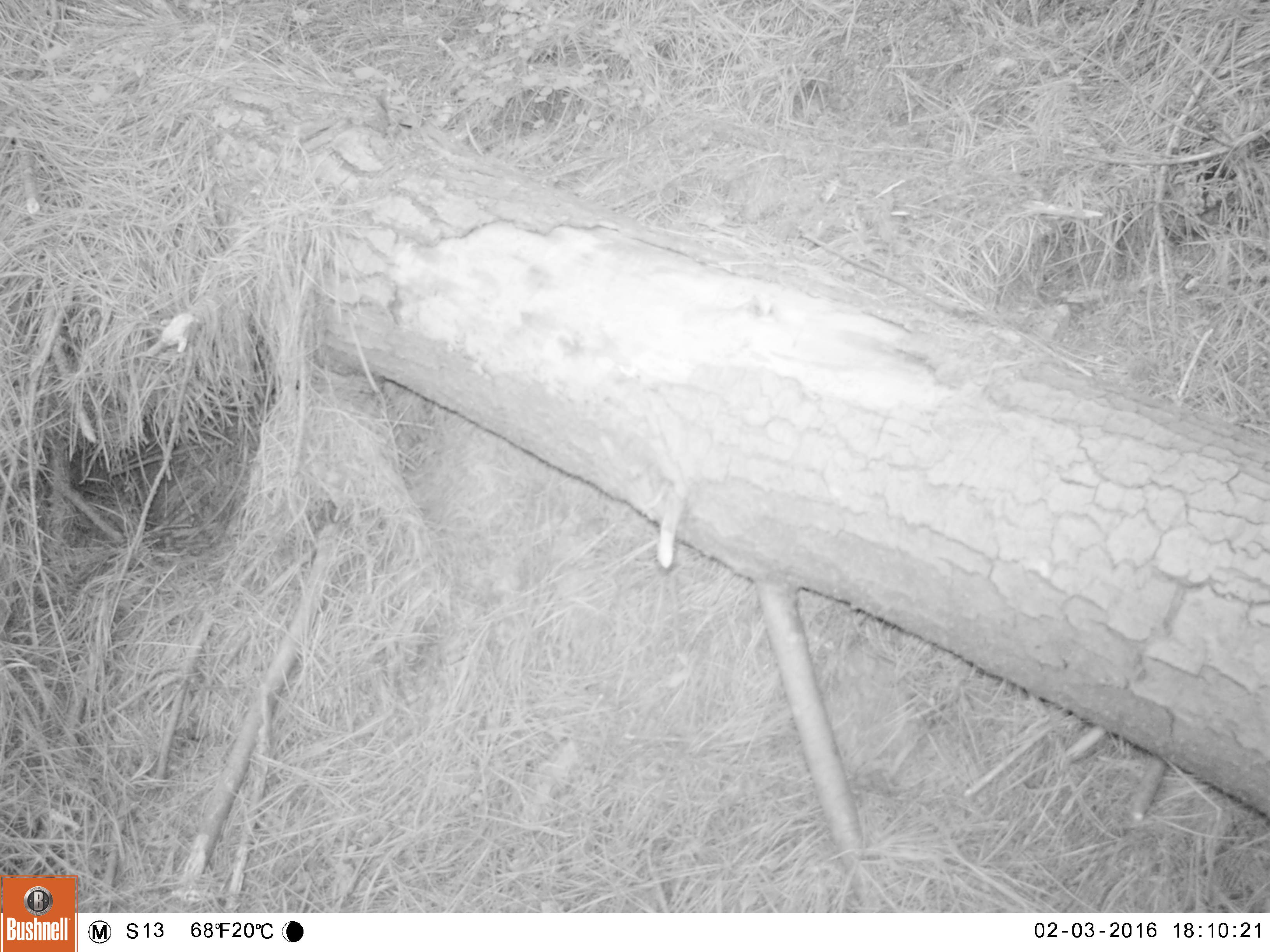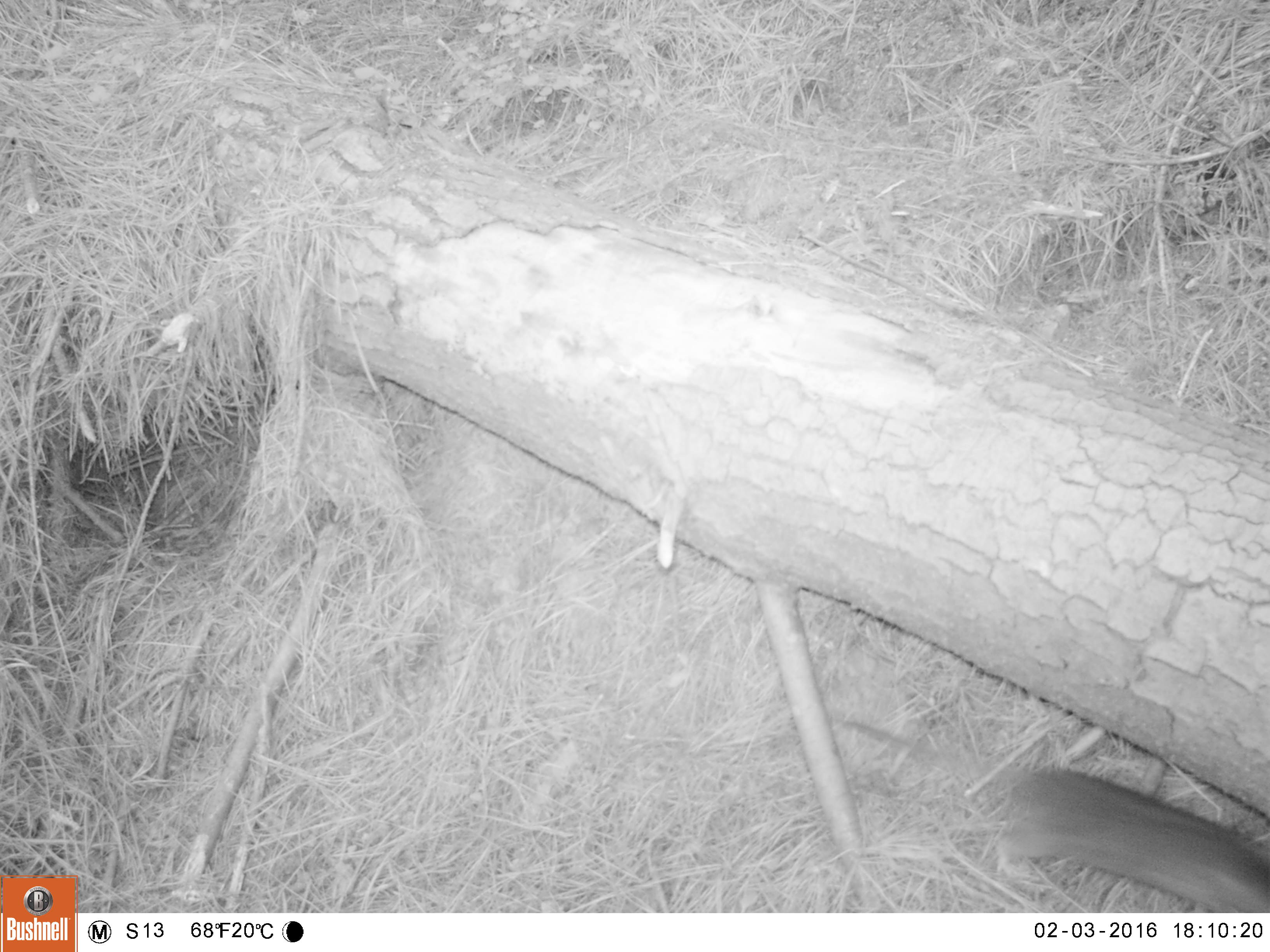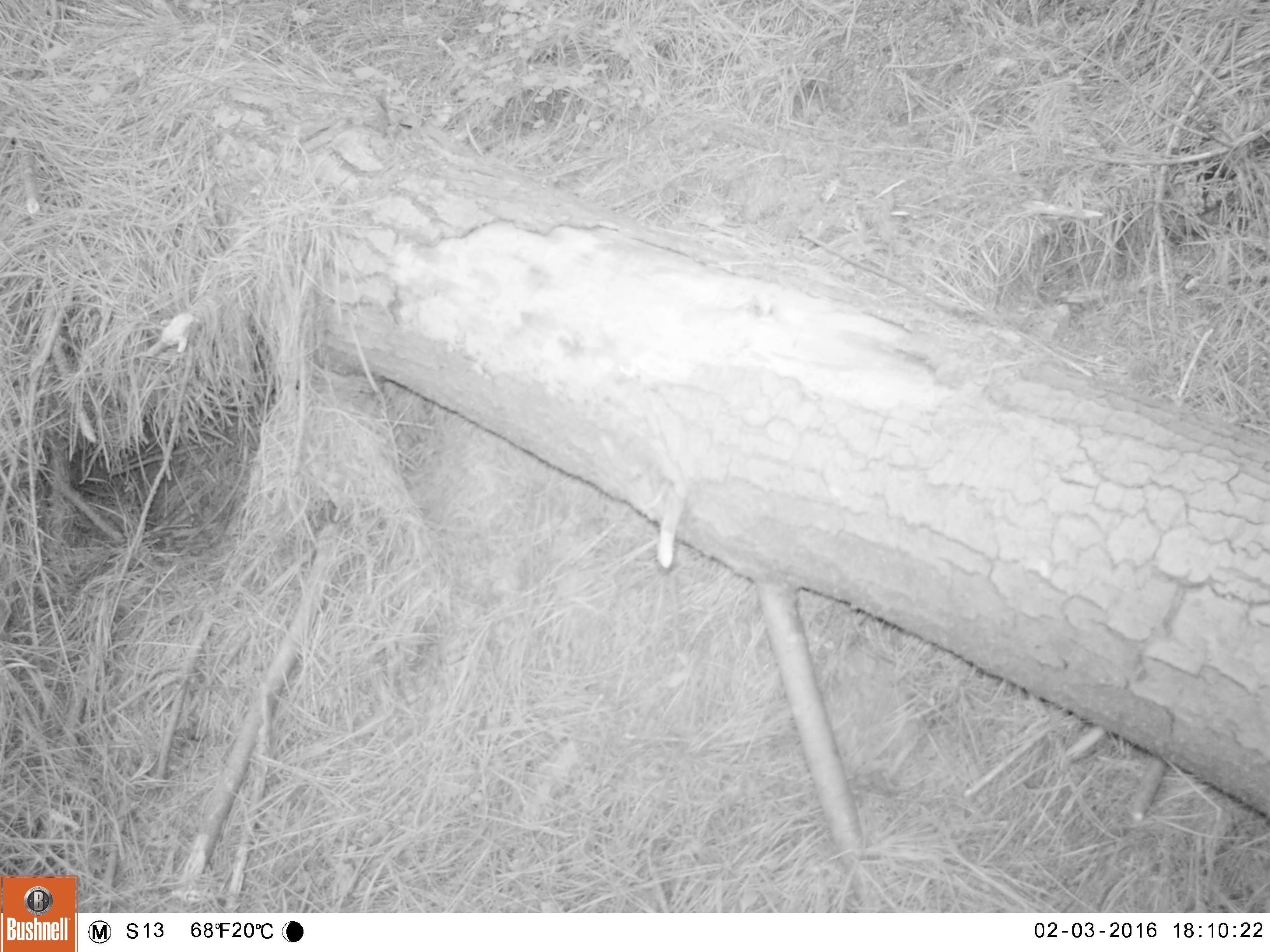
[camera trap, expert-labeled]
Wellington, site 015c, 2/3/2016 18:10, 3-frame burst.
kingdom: Animalia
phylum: Chordata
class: Mammalia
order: Rodentia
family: Muridae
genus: Rattus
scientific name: Rattus norvegicus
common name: norway rat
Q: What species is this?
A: Norway rat (Rattus norvegicus).